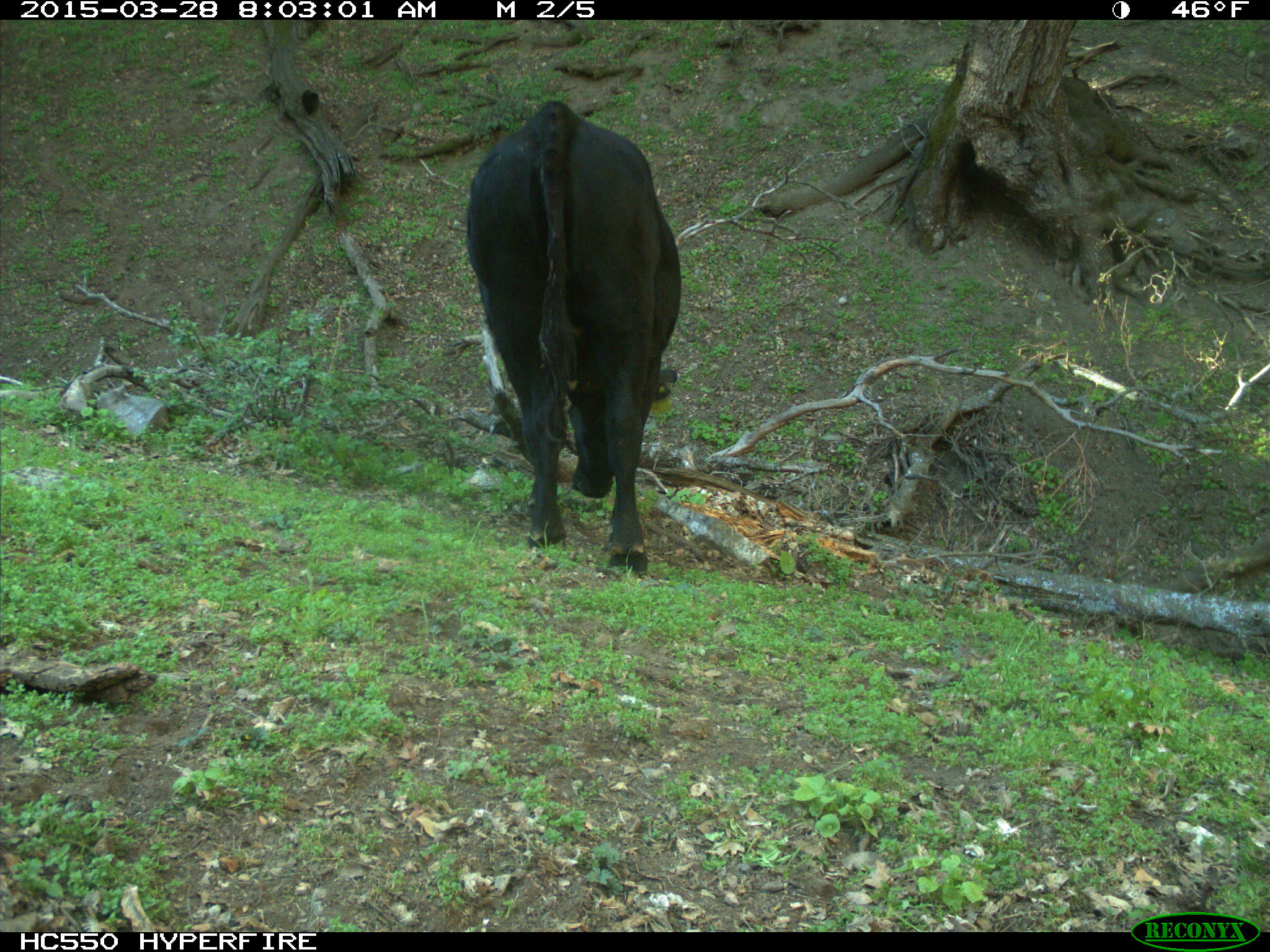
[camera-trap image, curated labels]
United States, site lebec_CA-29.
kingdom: Animalia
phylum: Chordata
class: Mammalia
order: Artiodactyla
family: Bovidae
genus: Bos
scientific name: Bos taurus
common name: domestic cow